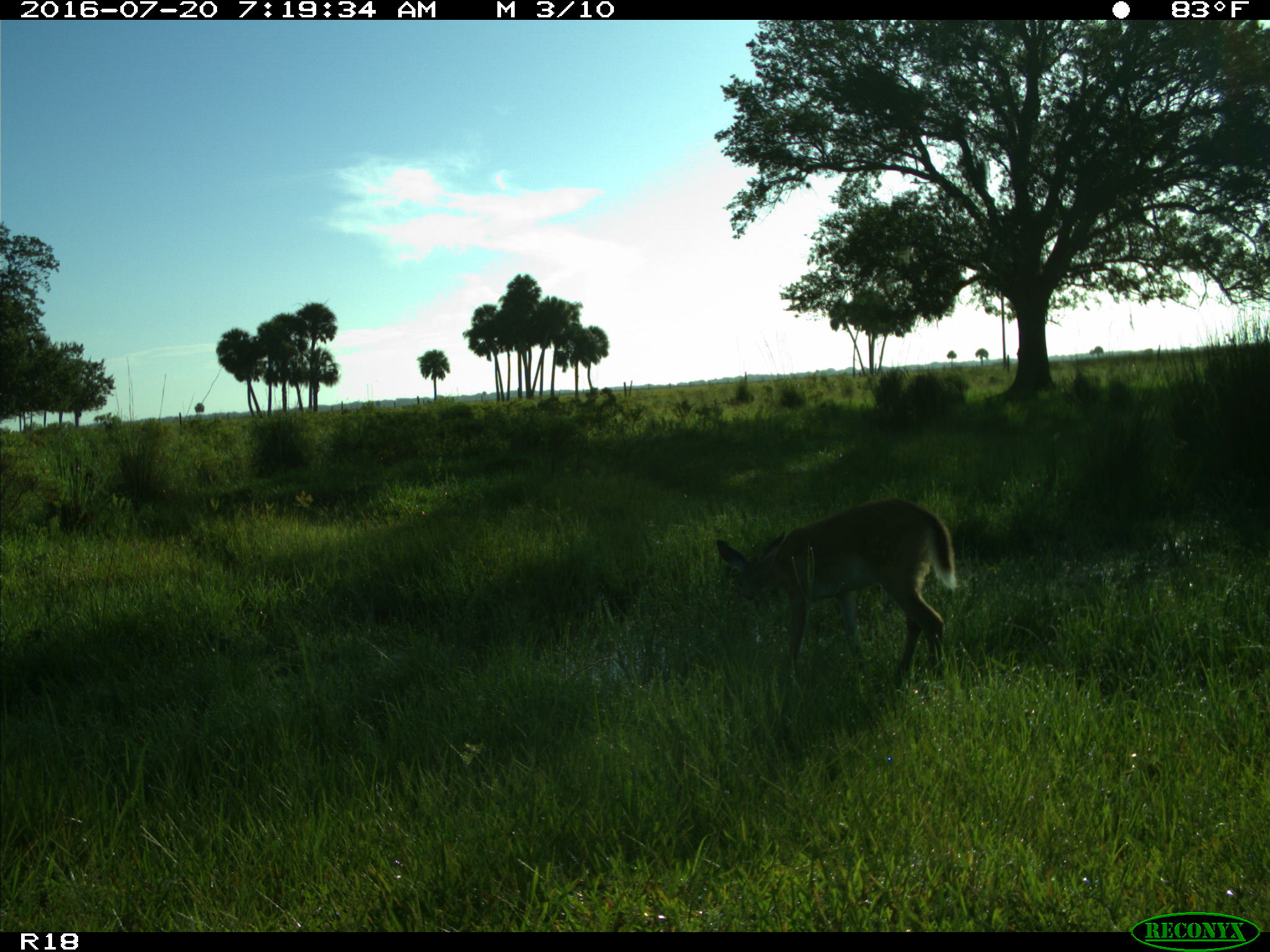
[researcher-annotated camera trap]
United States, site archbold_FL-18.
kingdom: Animalia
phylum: Chordata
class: Mammalia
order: Artiodactyla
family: Cervidae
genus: Odocoileus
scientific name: Odocoileus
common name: deer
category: unidentified deer